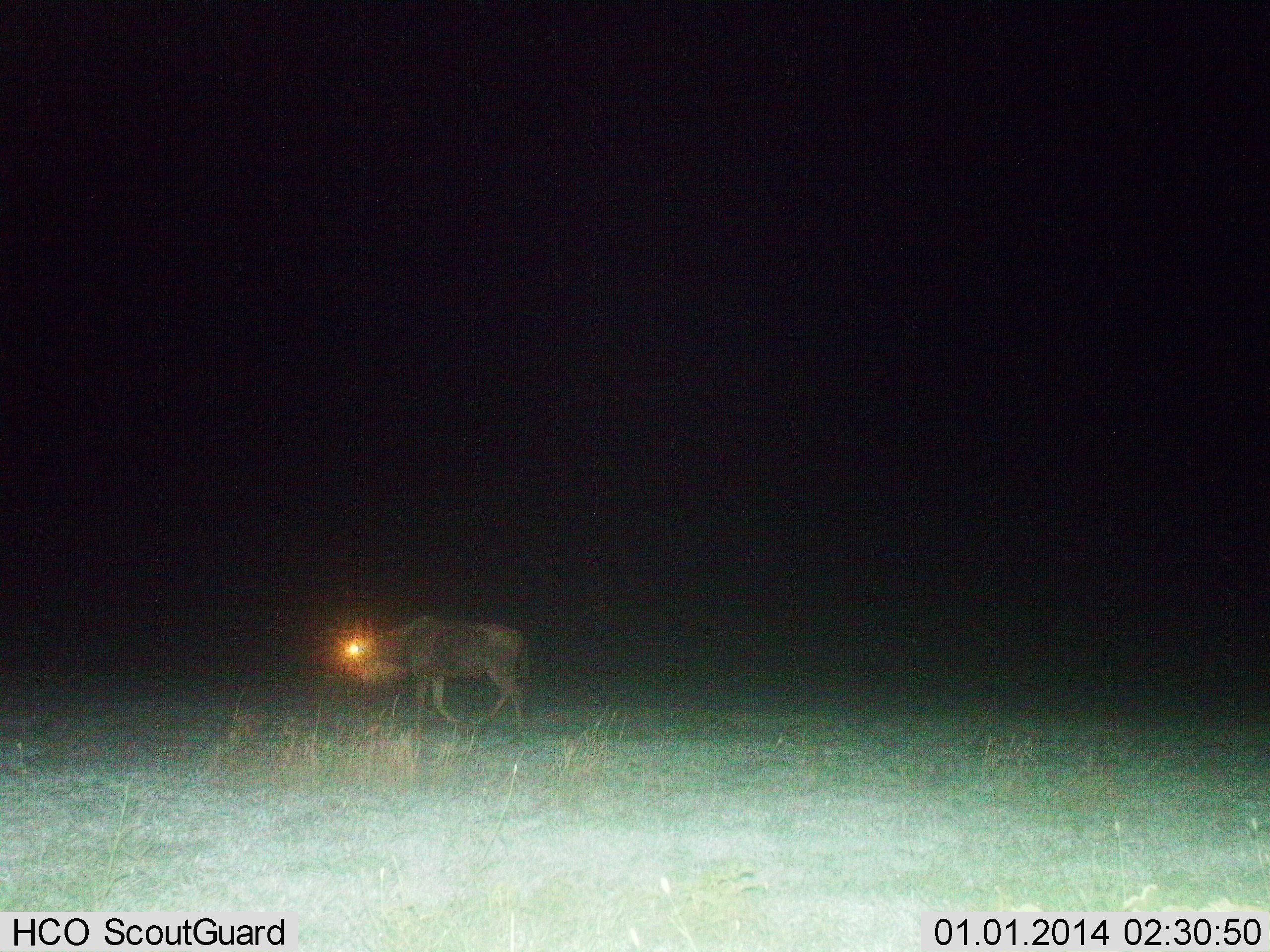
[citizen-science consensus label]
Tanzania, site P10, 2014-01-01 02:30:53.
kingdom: Animalia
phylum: Chordata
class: Mammalia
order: Artiodactyla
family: Bovidae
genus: Connochaetes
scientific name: Connochaetes taurinus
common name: blue wildebeest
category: wildebeest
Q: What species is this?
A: Wildebeest (blue wildebeest) (Connochaetes taurinus).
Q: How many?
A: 1.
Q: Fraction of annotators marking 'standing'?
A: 9%.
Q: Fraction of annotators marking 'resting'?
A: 0%.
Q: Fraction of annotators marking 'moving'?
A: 91%.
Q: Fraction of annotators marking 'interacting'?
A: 0%.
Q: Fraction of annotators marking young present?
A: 0%.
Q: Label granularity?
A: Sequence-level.